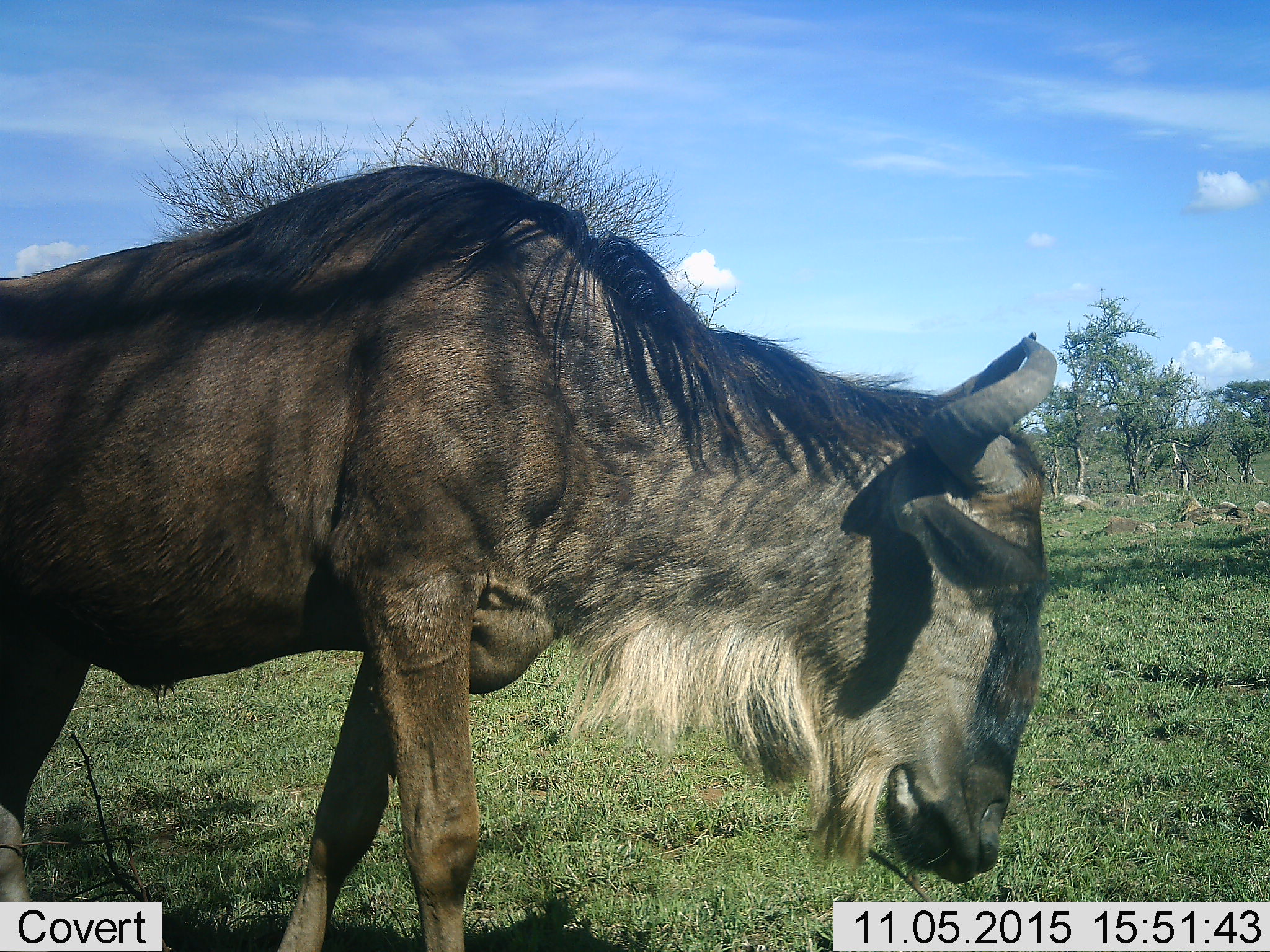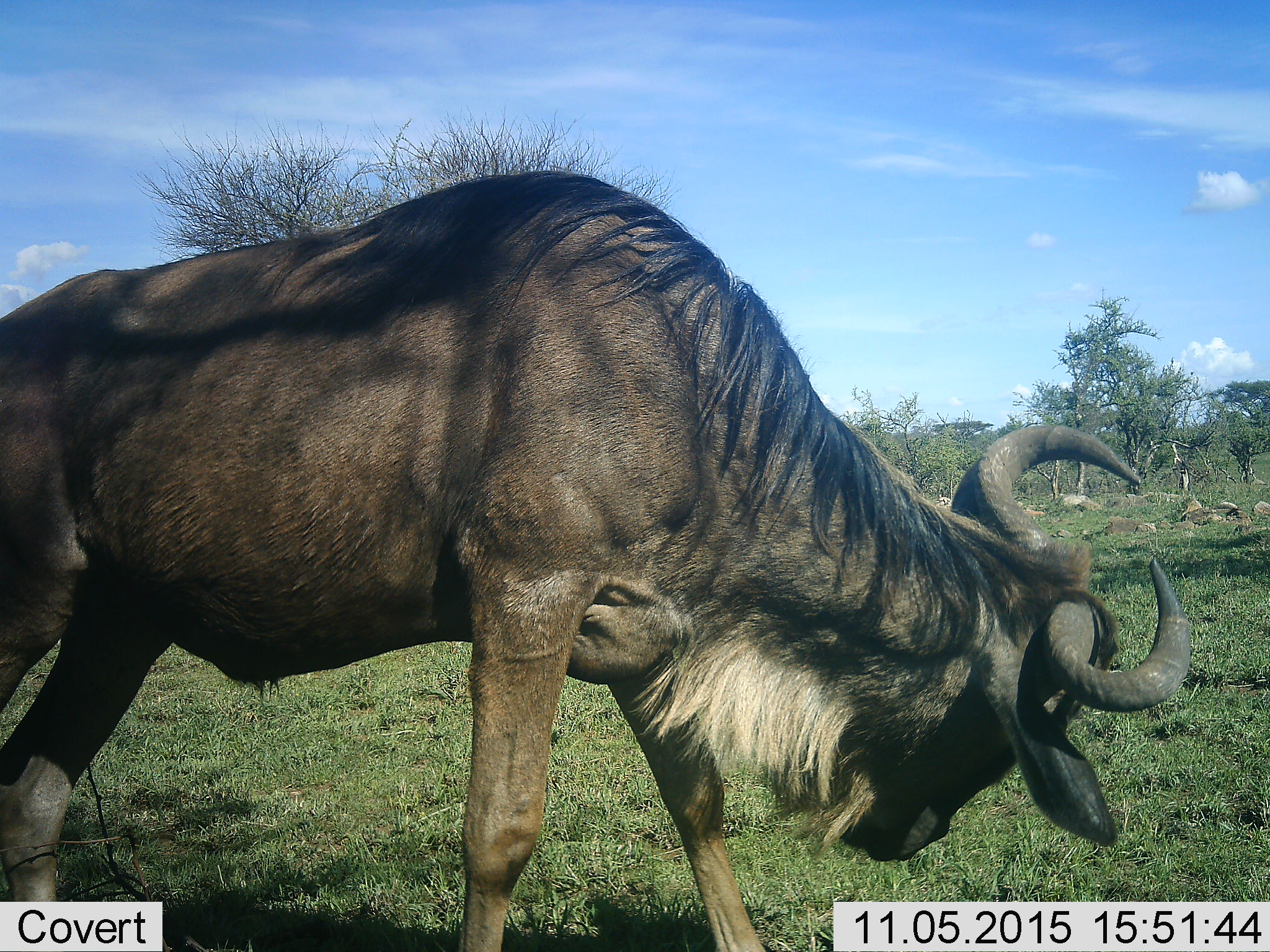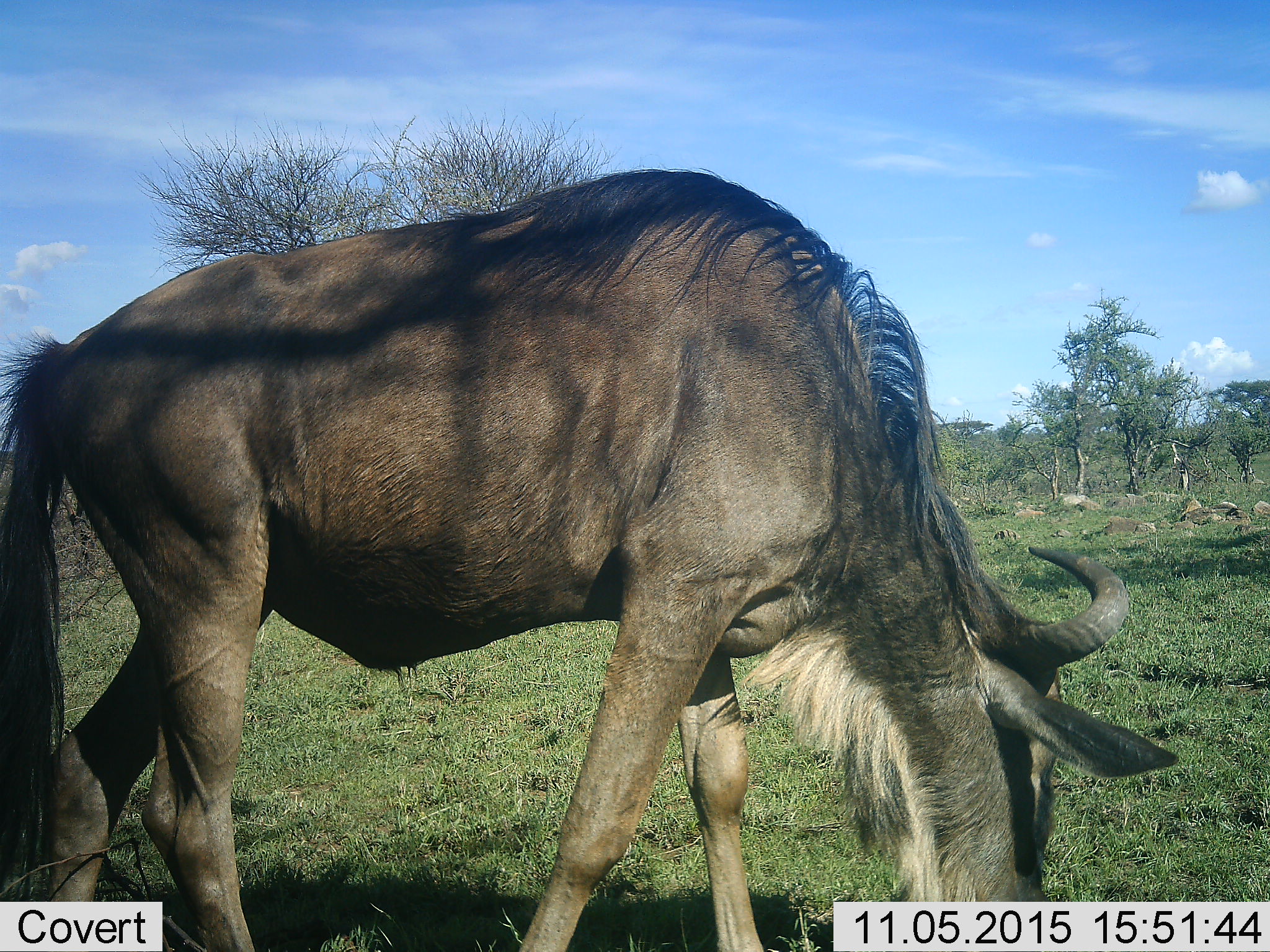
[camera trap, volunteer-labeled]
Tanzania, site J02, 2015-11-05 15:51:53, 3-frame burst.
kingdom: Animalia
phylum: Chordata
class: Mammalia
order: Artiodactyla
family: Bovidae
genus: Connochaetes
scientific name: Connochaetes taurinus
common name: blue wildebeest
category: wildebeest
Wildebeest (blue wildebeest) (Connochaetes taurinus), count 1. Behavior (volunteer vote fractions): standing 10%, resting 0%, moving 70%, interacting 0%. Young present (vote fraction): 0%. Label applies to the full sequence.